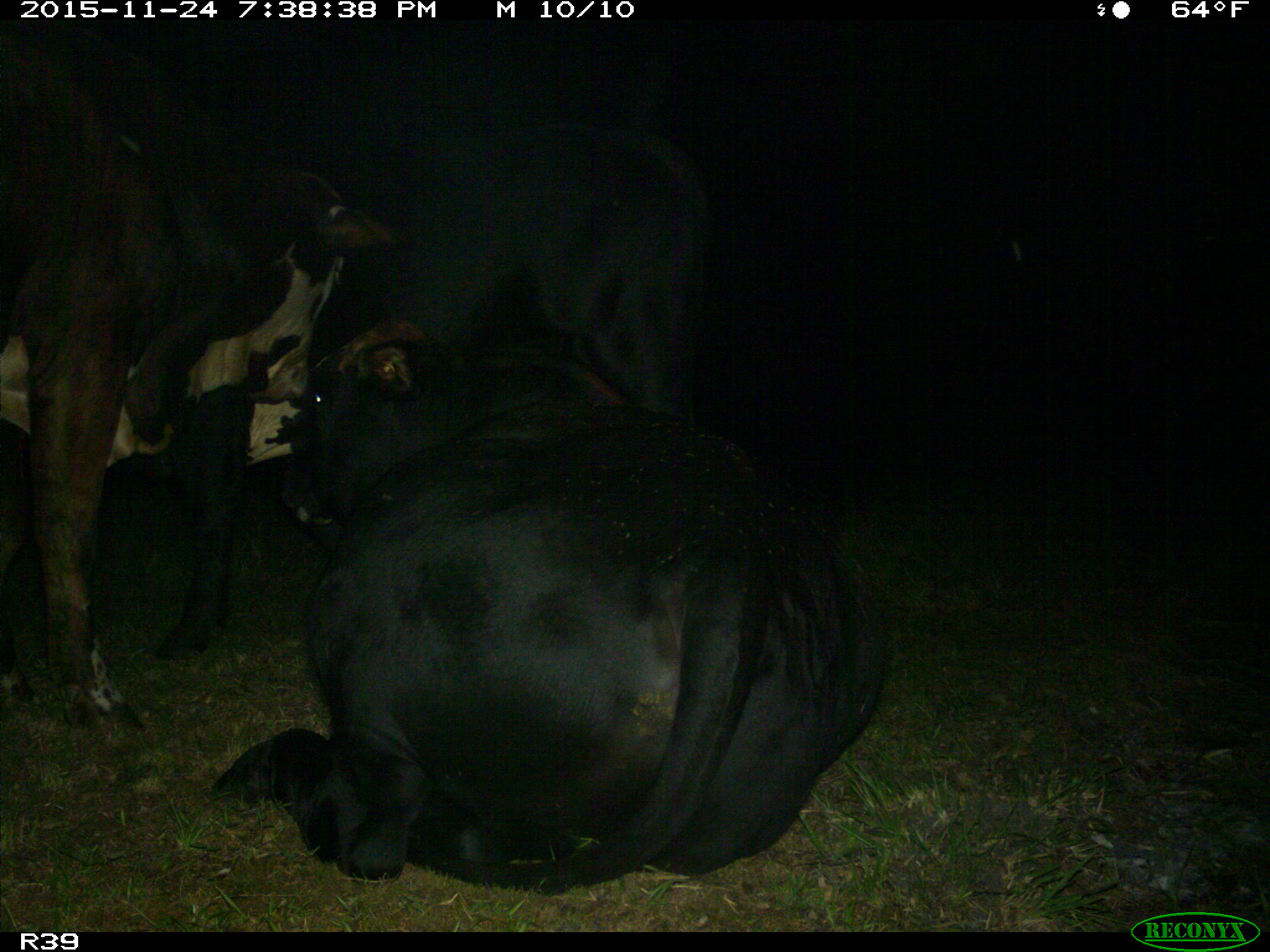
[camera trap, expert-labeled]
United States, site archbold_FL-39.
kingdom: Animalia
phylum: Chordata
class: Mammalia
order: Artiodactyla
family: Bovidae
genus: Bos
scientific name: Bos taurus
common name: domestic cow